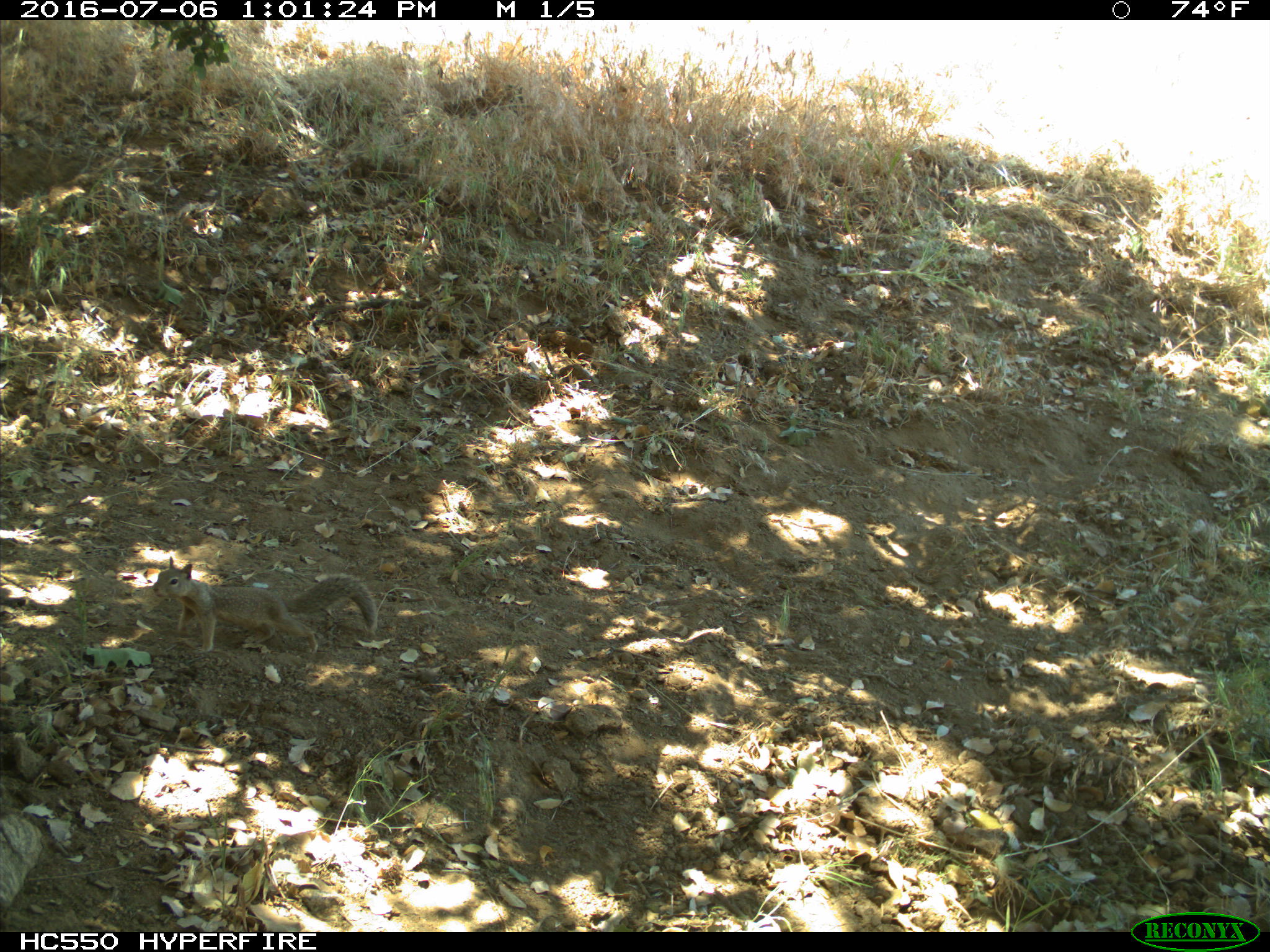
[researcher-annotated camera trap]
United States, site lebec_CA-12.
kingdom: Animalia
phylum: Chordata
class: Mammalia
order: Rodentia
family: Sciuridae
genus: Otospermophilus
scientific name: Otospermophilus beecheyi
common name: california ground squirrel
Otospermophilus beecheyi (california ground squirrel).